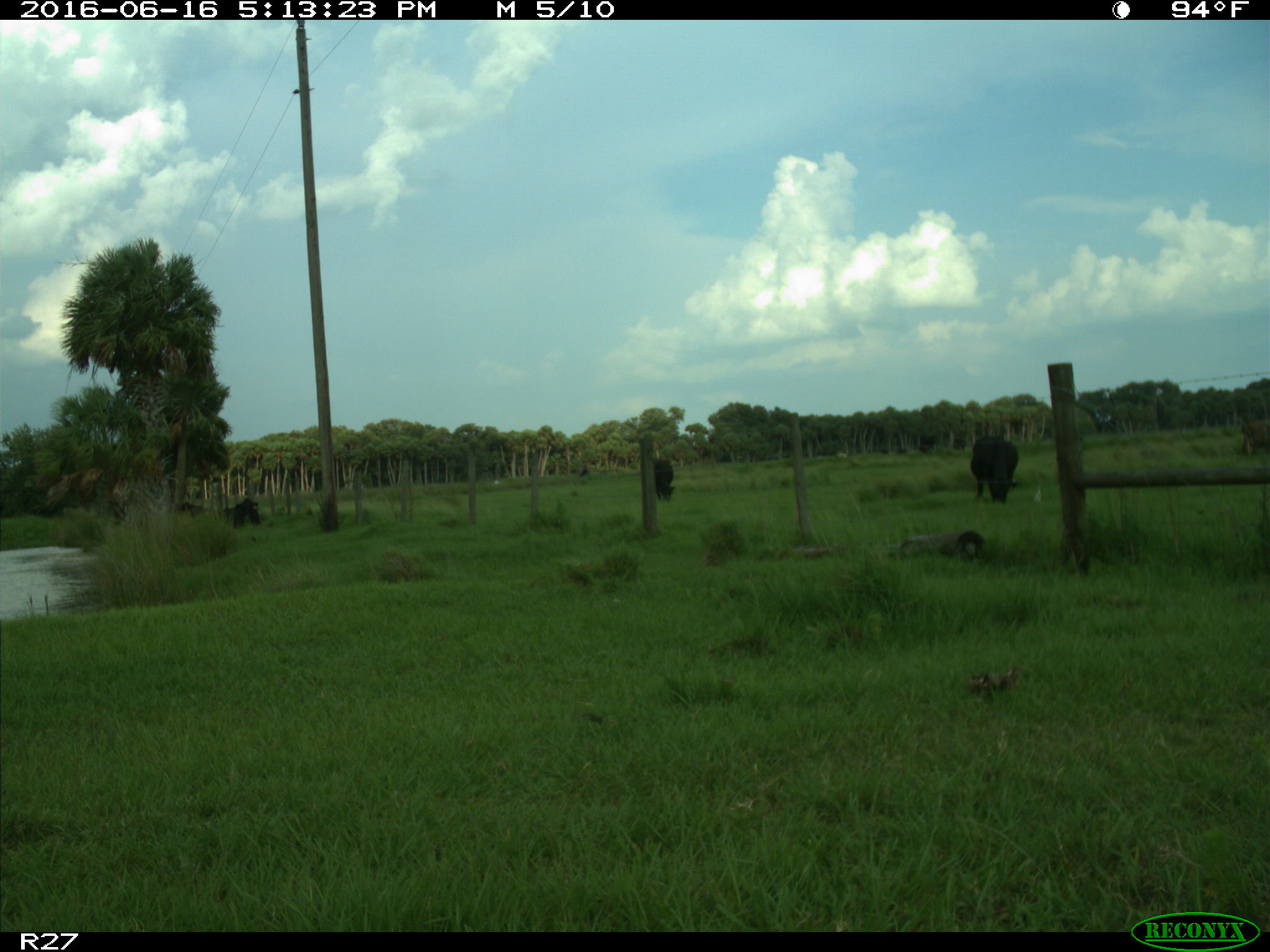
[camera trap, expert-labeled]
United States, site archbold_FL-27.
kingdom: Animalia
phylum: Chordata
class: Mammalia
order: Artiodactyla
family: Bovidae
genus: Bos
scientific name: Bos taurus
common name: domestic cow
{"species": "Bos taurus (domestic cow)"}